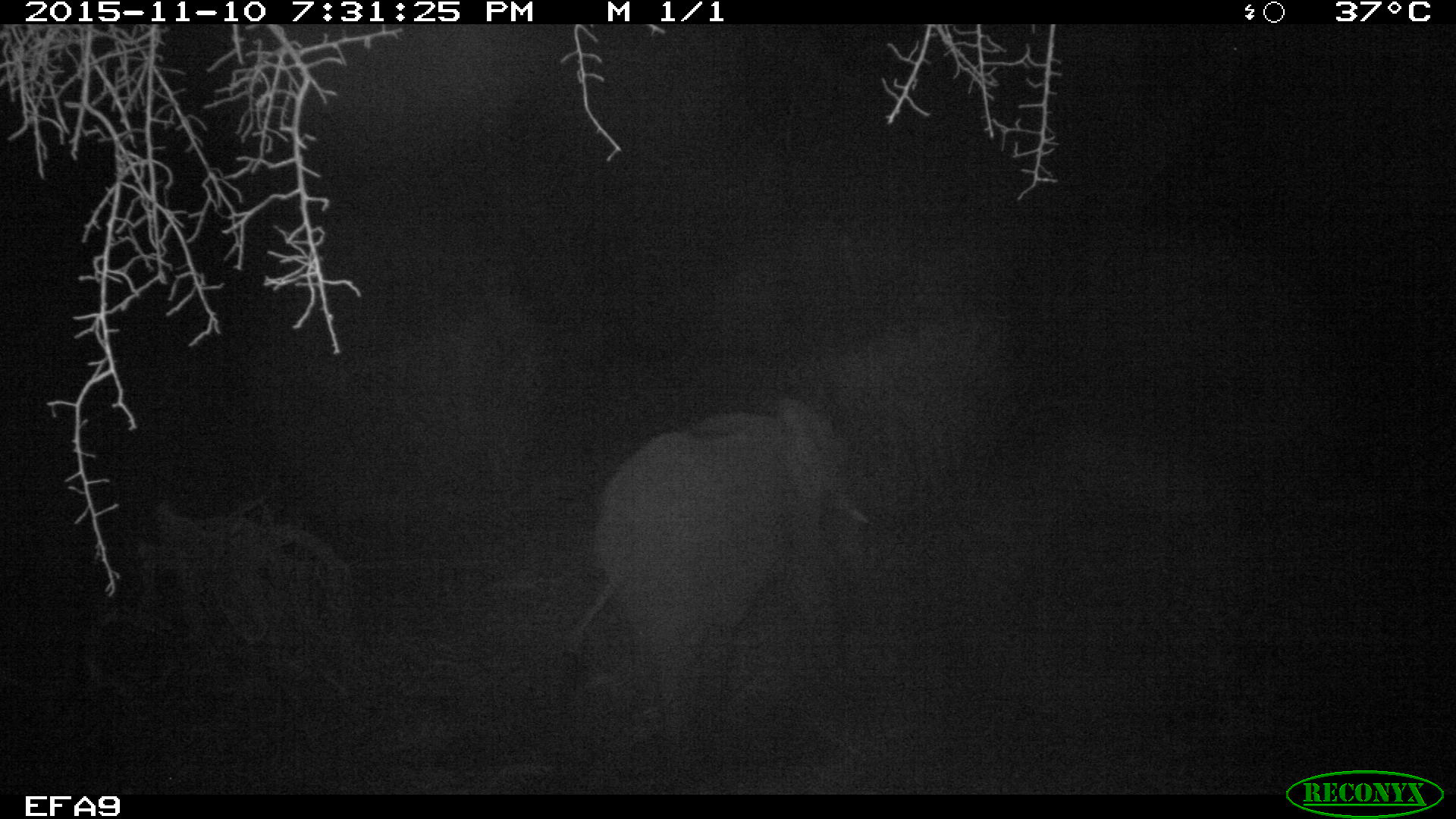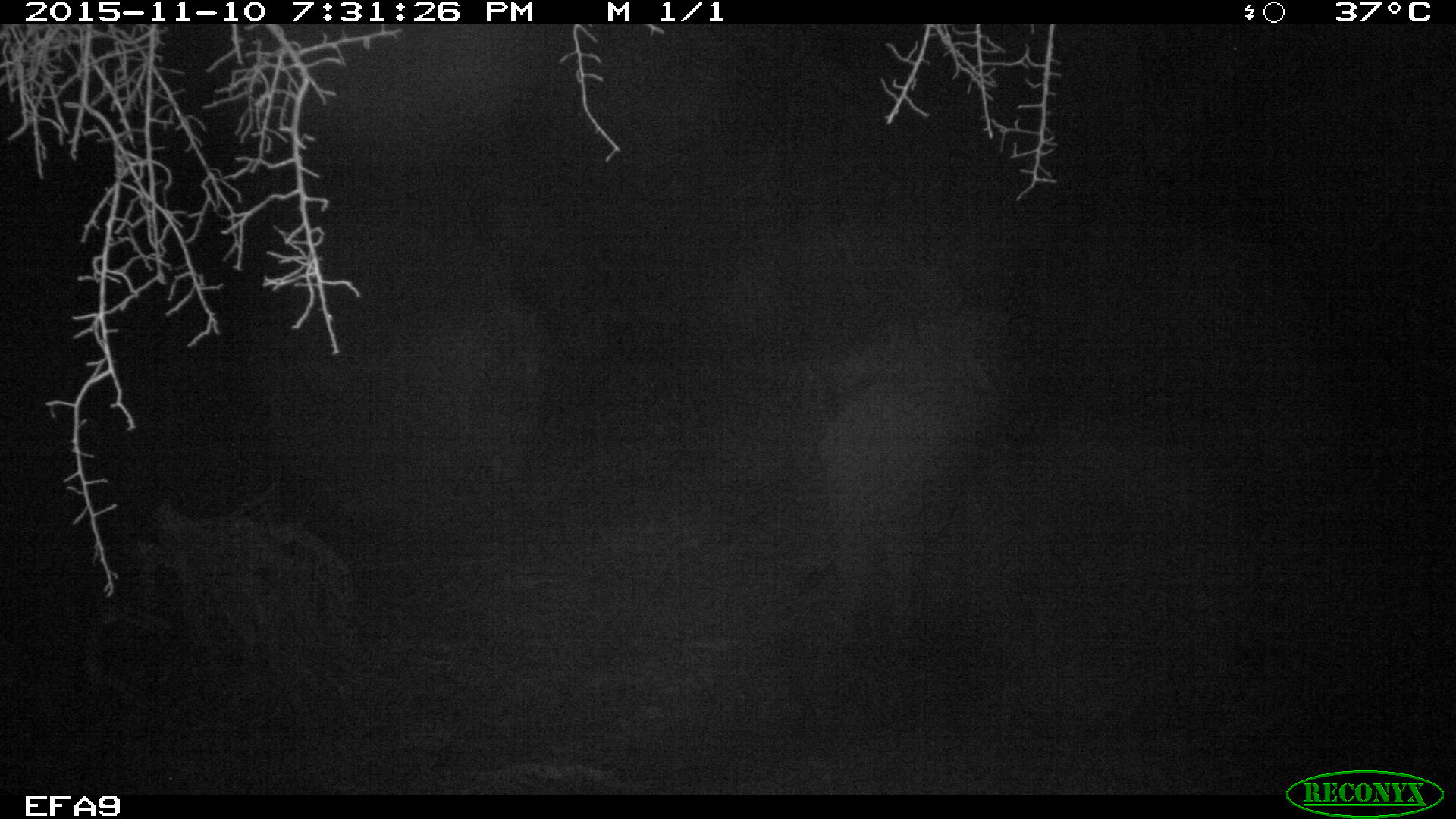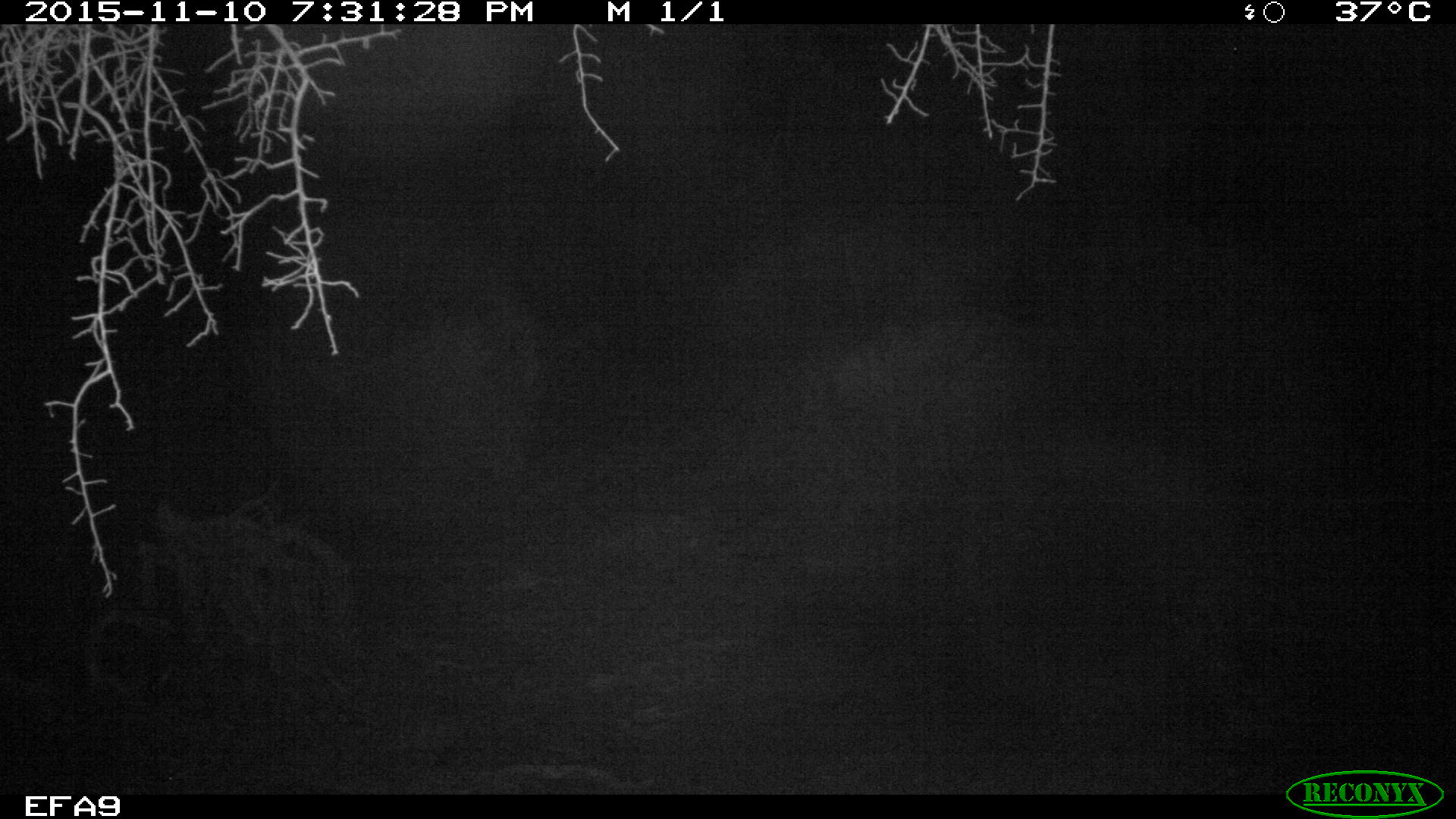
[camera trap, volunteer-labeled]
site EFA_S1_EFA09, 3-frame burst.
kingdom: Animalia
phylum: Chordata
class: Mammalia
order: Proboscidea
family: Elephantidae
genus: Loxodonta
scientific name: Loxodonta africana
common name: african bush elephant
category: elephant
Elephant (african bush elephant) (Loxodonta africana), count 1. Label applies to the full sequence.